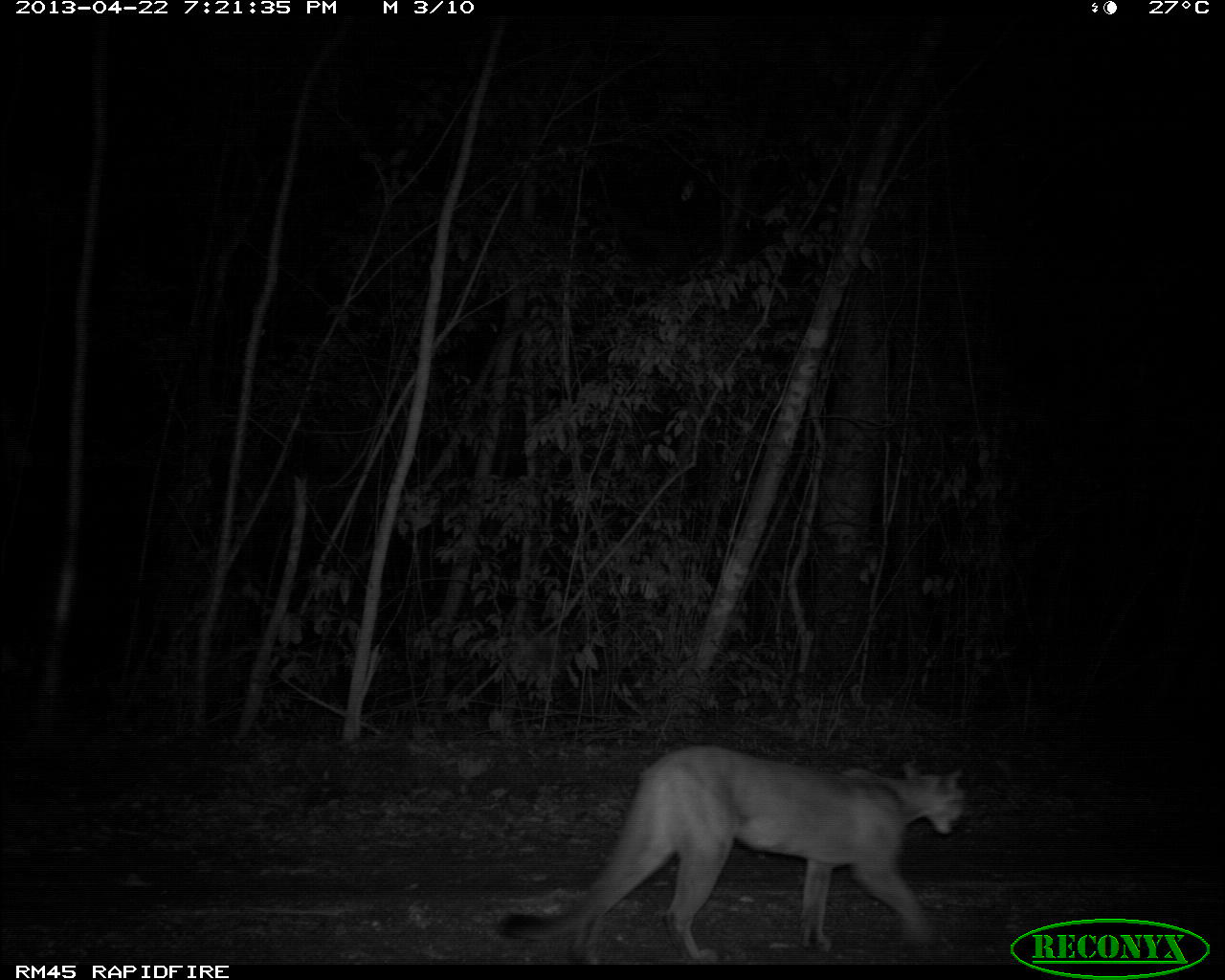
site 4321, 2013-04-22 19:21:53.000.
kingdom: Animalia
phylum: Chordata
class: Mammalia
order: Carnivora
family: Felidae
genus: Puma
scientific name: Puma concolor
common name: mountain lion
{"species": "Puma concolor (mountain lion)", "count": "1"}